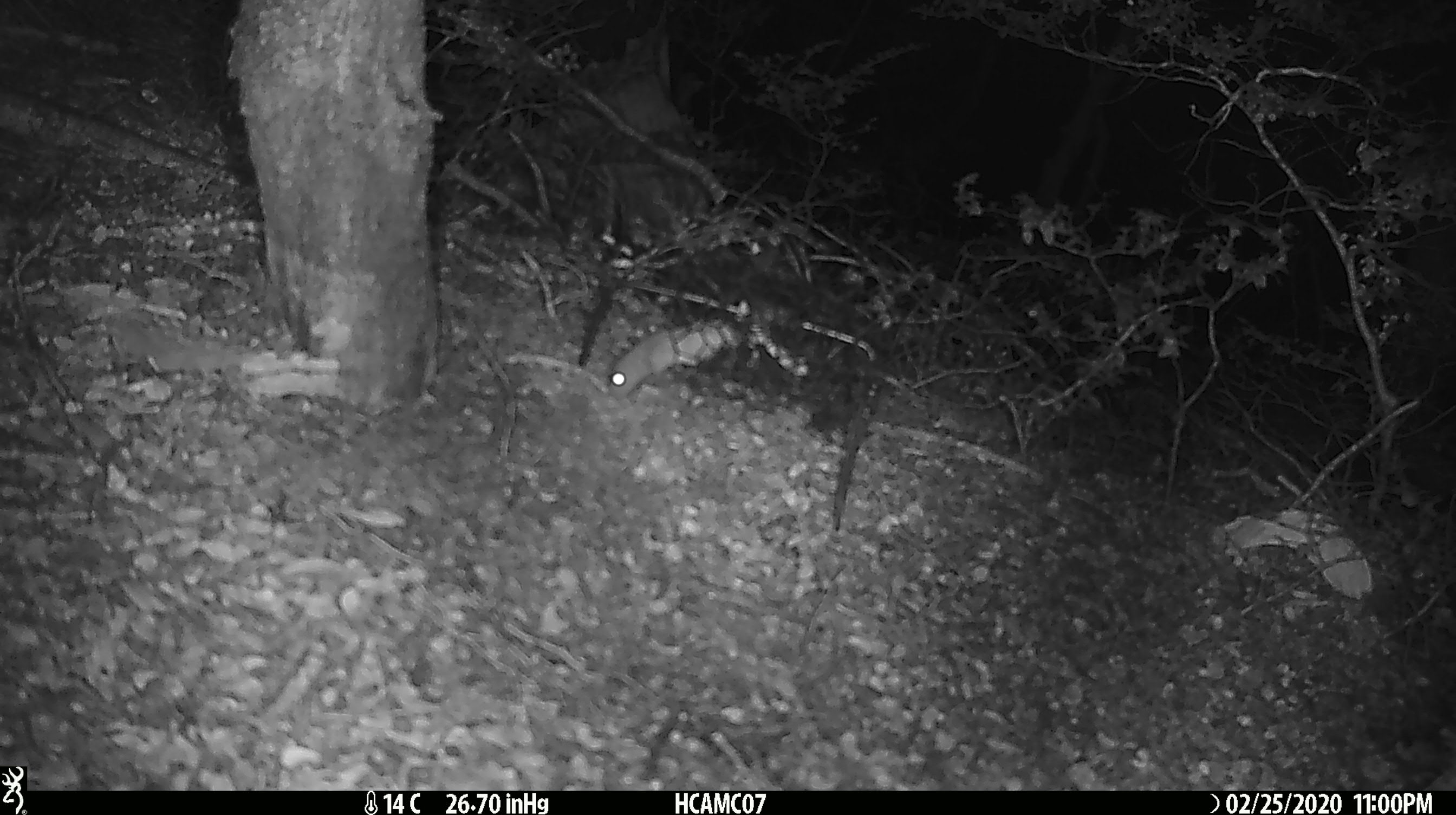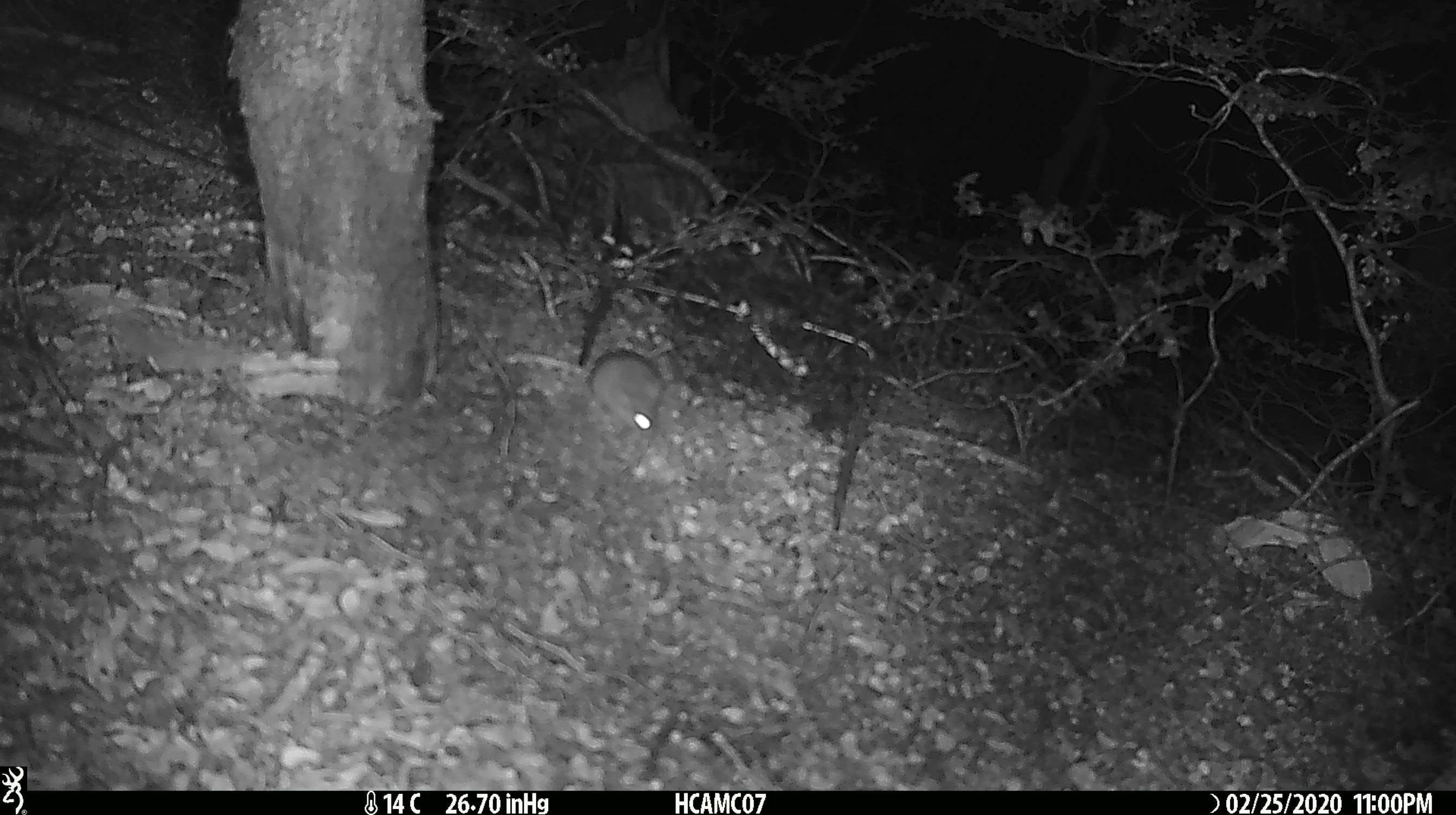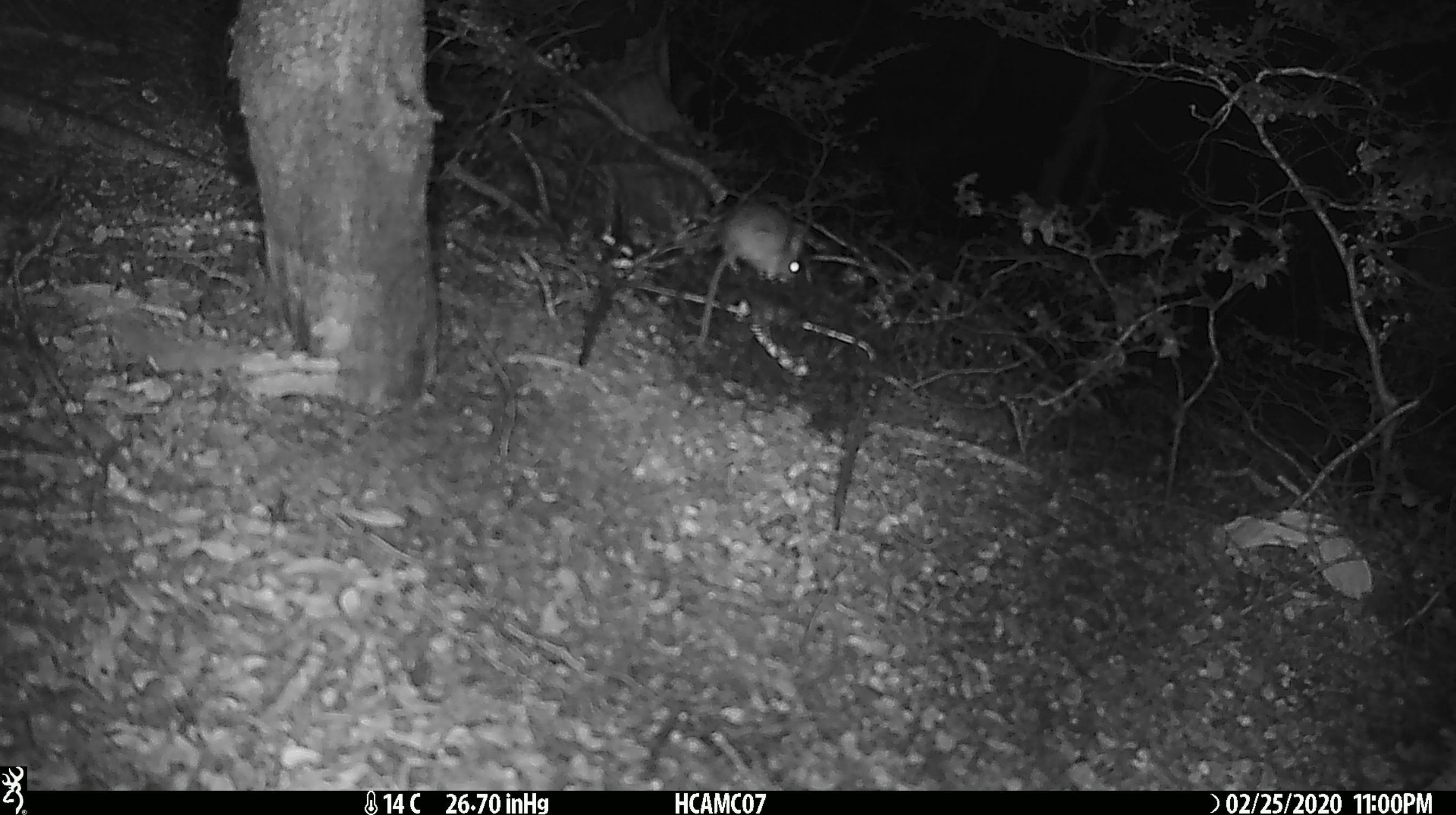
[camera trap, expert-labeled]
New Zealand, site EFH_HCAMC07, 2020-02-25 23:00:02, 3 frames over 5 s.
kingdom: Animalia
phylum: Chordata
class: Mammalia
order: Rodentia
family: Muridae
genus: Mus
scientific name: Mus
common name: mouse